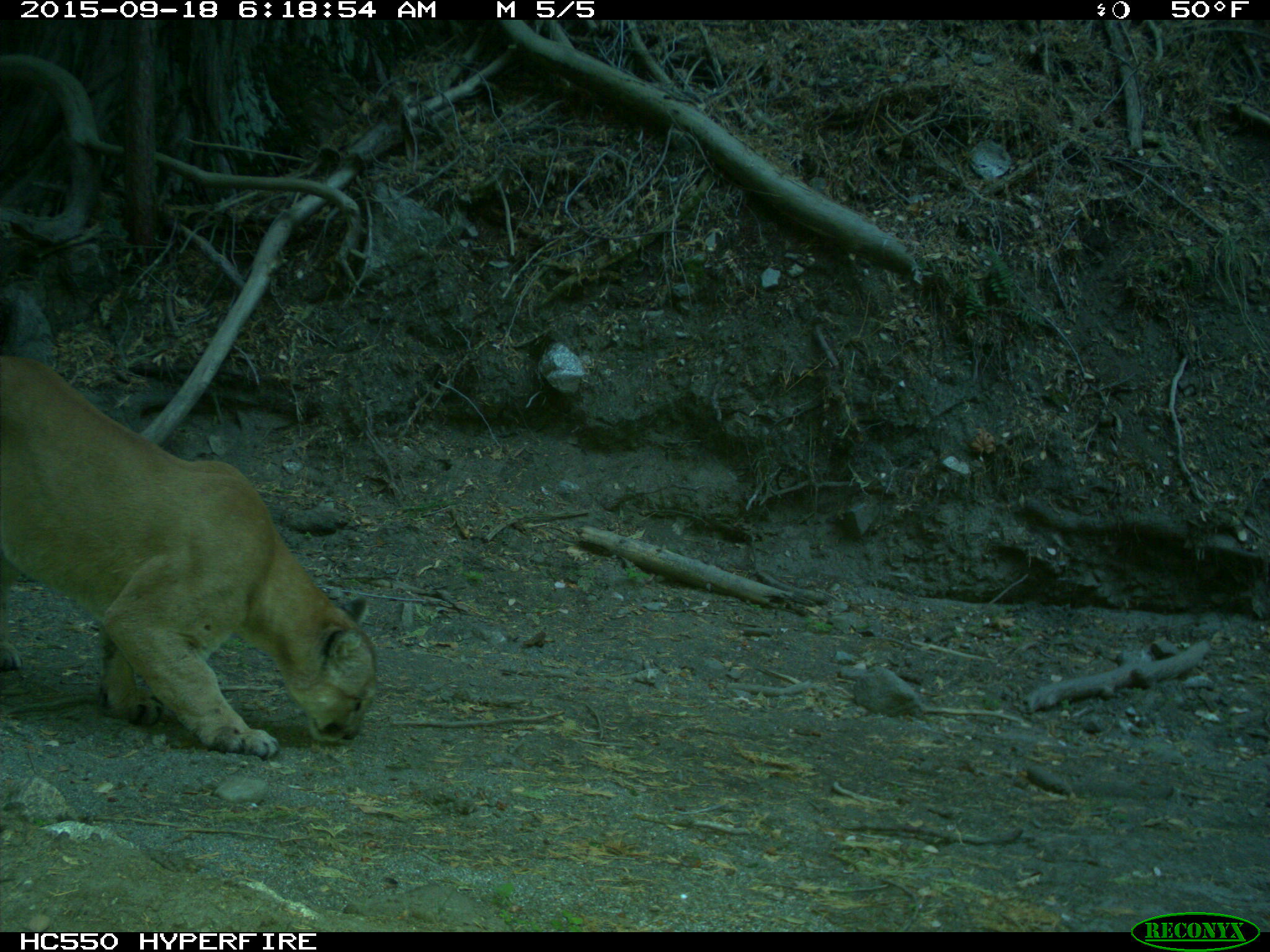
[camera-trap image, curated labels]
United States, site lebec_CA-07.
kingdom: Animalia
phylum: Chordata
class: Mammalia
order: Carnivora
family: Felidae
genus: Puma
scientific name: Puma concolor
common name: mountain lion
Puma concolor (mountain lion).